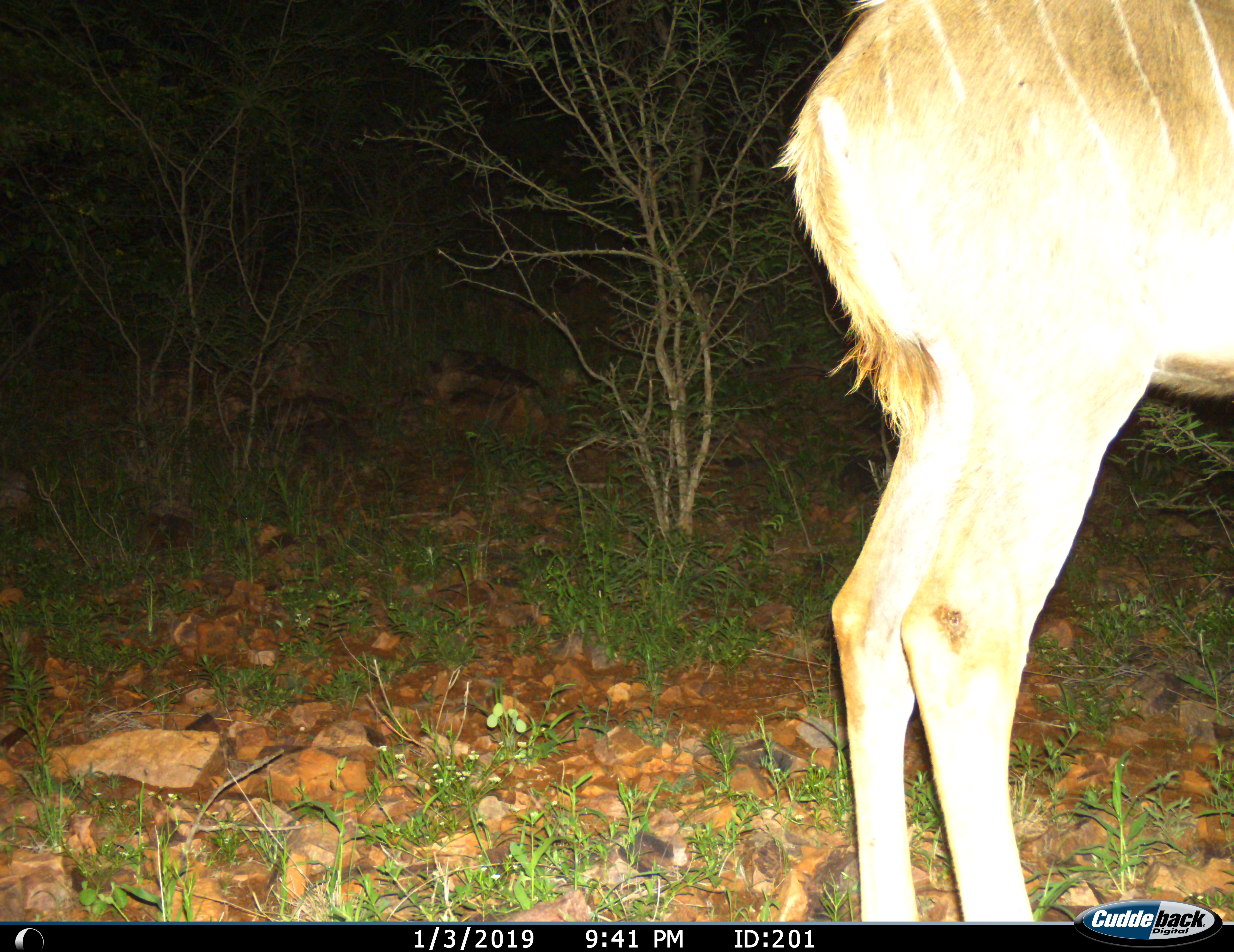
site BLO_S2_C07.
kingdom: Animalia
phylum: Chordata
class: Mammalia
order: Artiodactyla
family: Bovidae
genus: Tragelaphus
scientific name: Tragelaphus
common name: kudu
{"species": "kudu (Tragelaphus)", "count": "1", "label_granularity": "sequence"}